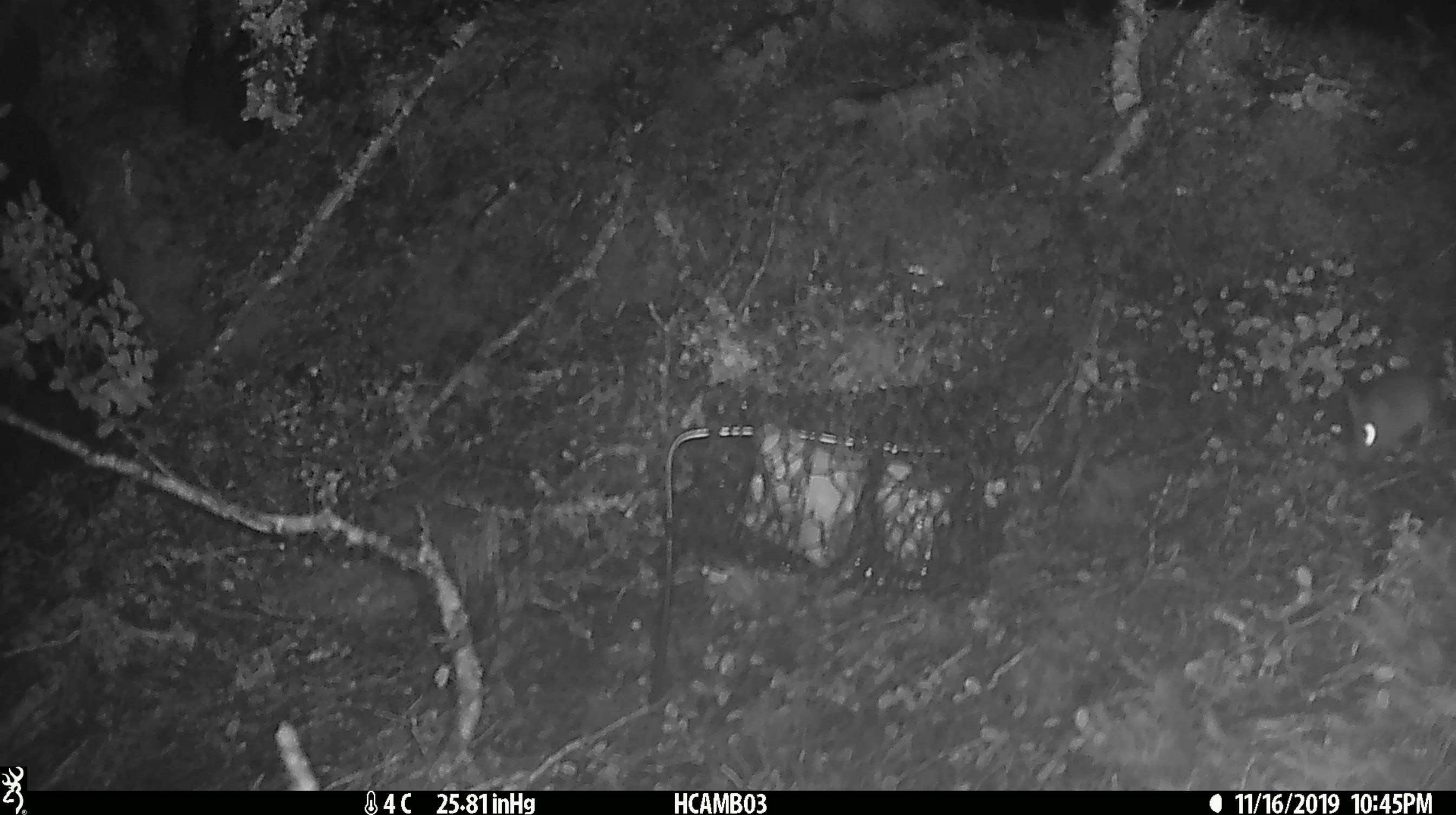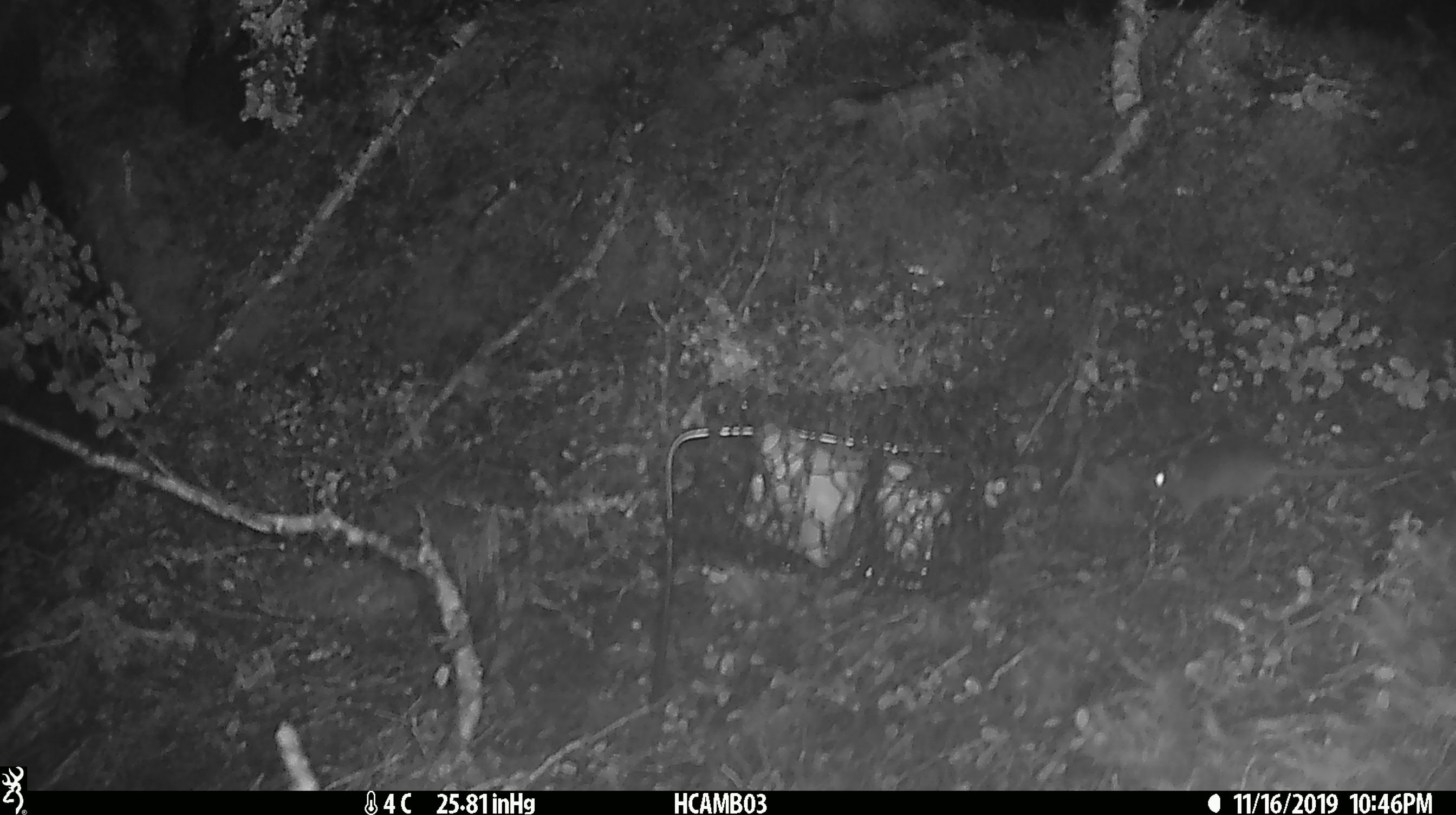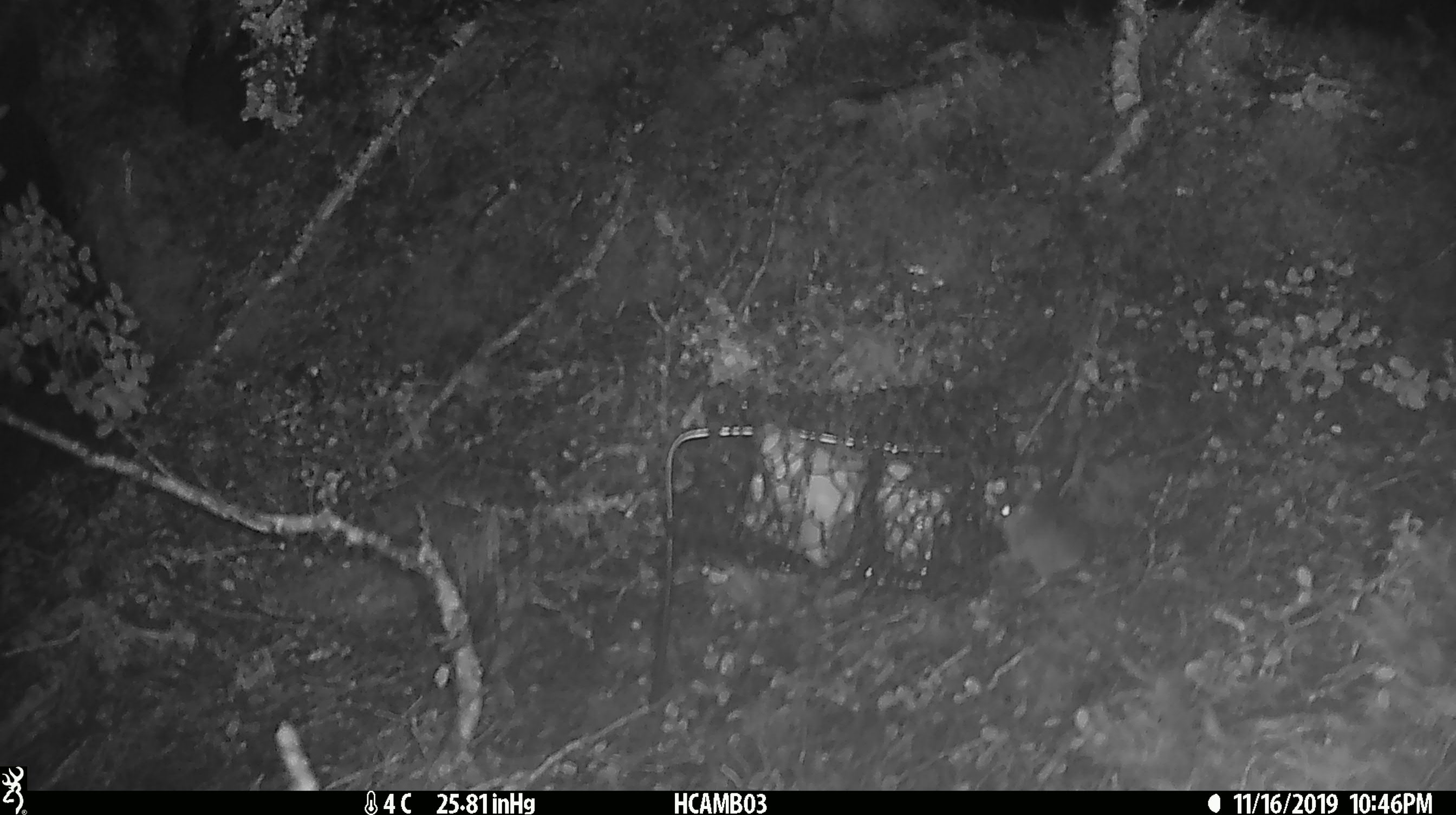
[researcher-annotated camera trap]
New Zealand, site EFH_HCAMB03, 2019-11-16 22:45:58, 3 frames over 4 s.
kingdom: Animalia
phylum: Chordata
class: Mammalia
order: Rodentia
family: Muridae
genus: Mus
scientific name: Mus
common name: mouse